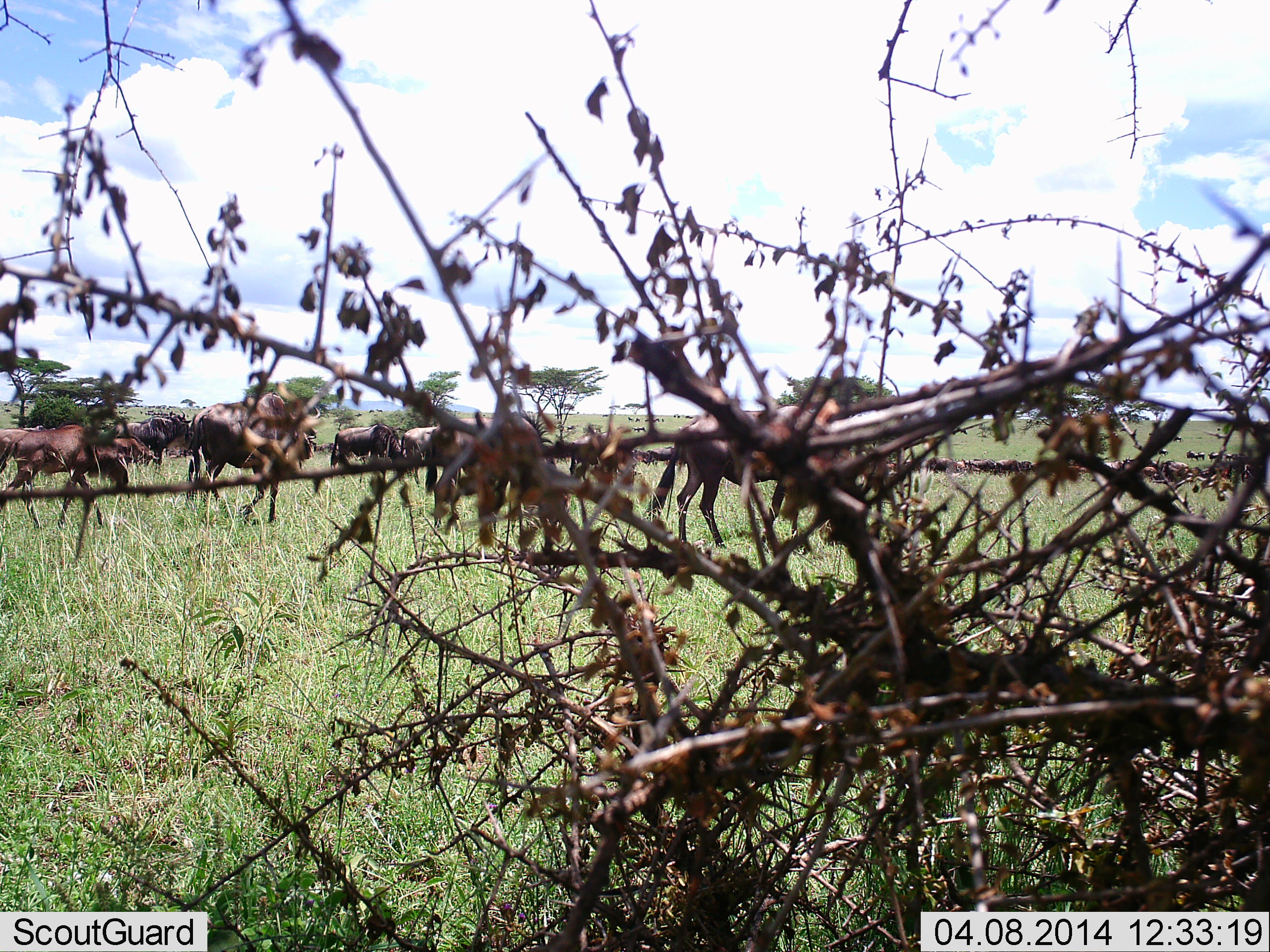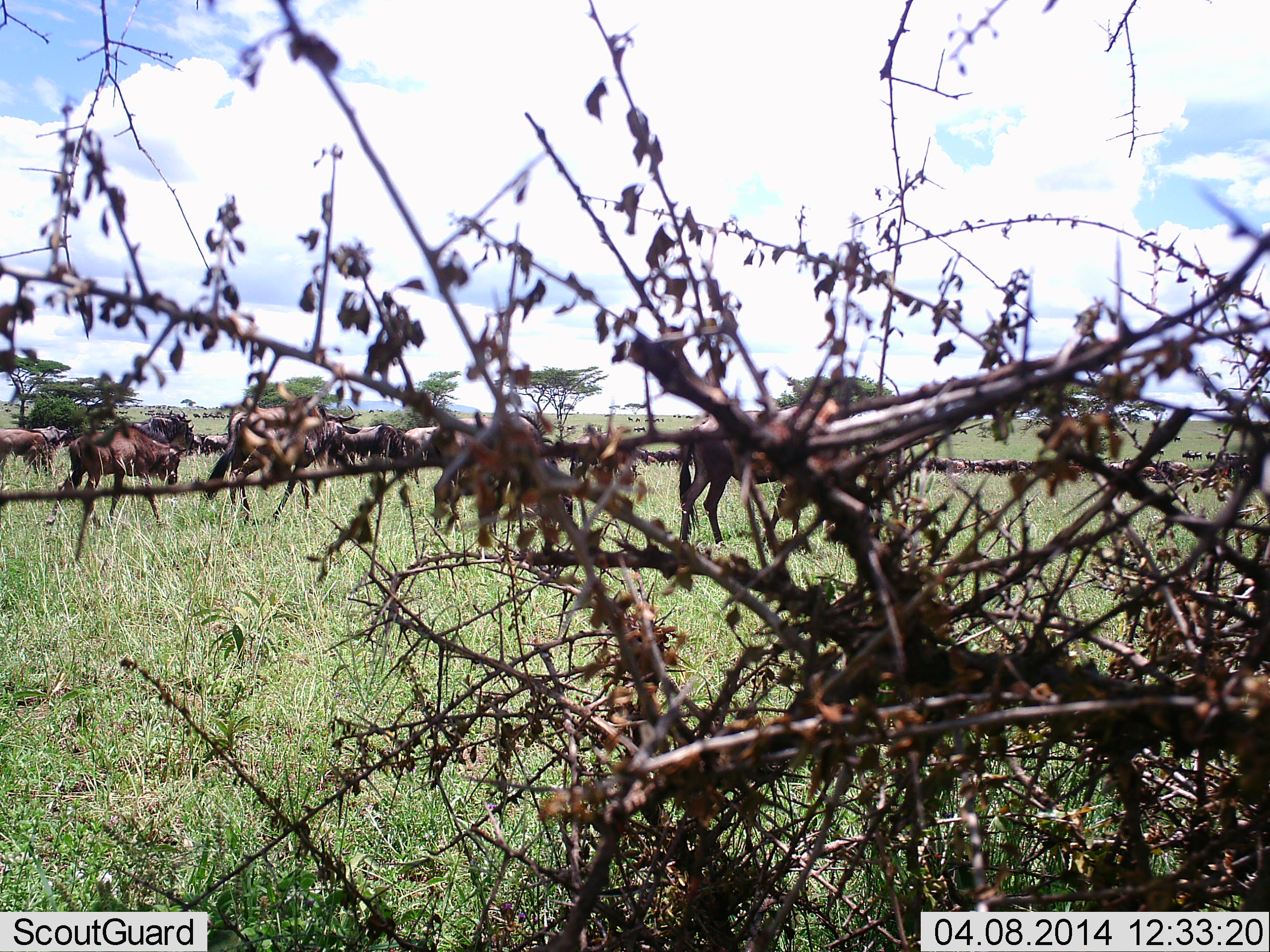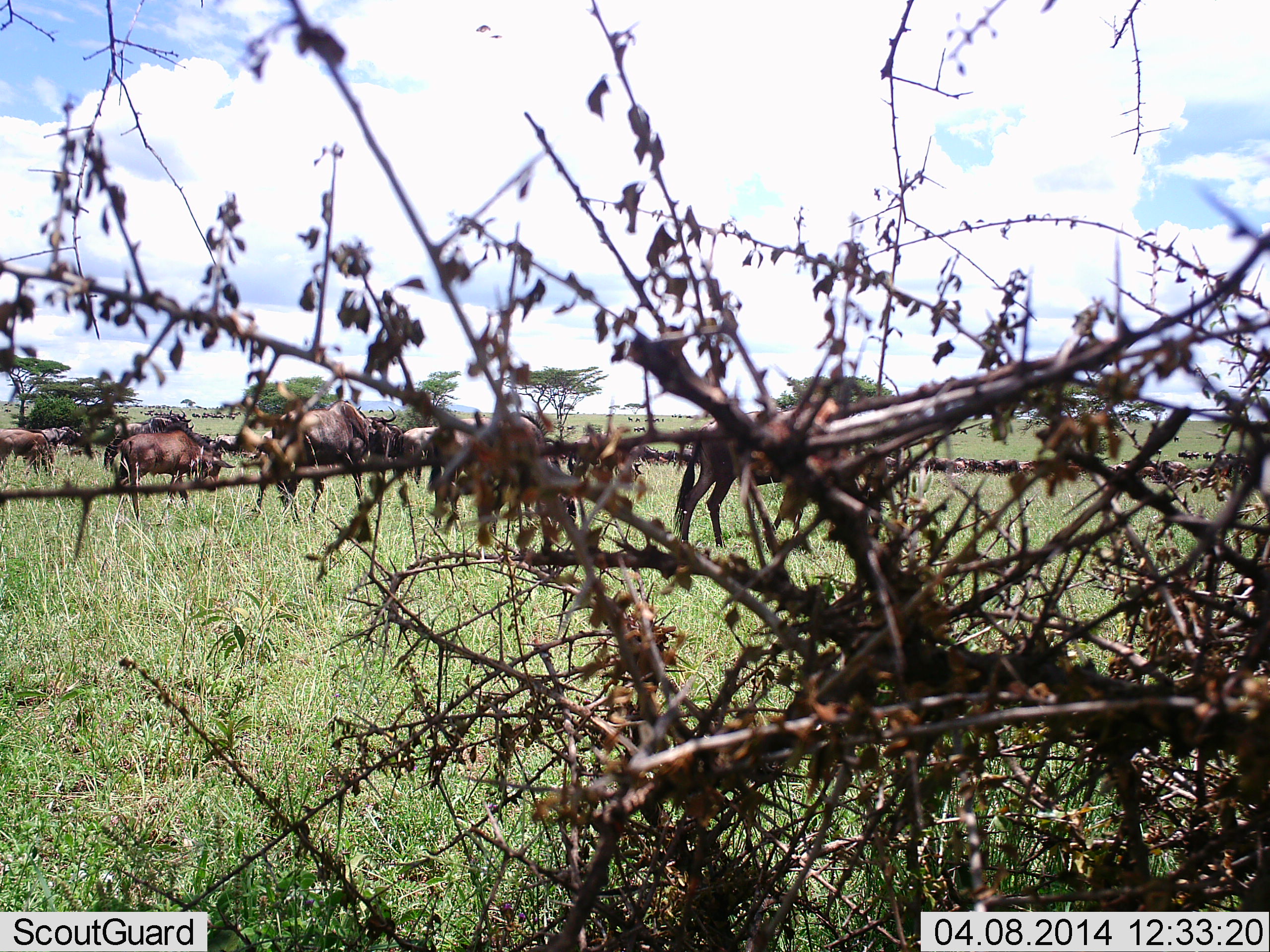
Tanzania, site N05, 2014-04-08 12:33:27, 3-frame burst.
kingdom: Animalia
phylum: Chordata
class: Mammalia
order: Artiodactyla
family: Bovidae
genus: Connochaetes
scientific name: Connochaetes taurinus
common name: blue wildebeest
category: wildebeest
Wildebeest (blue wildebeest) (Connochaetes taurinus), count 11-50. Behavior (volunteer vote fractions): standing 60%, resting 0%, moving 100%, interacting 0%. Young present (vote fraction): 0%. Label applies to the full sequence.